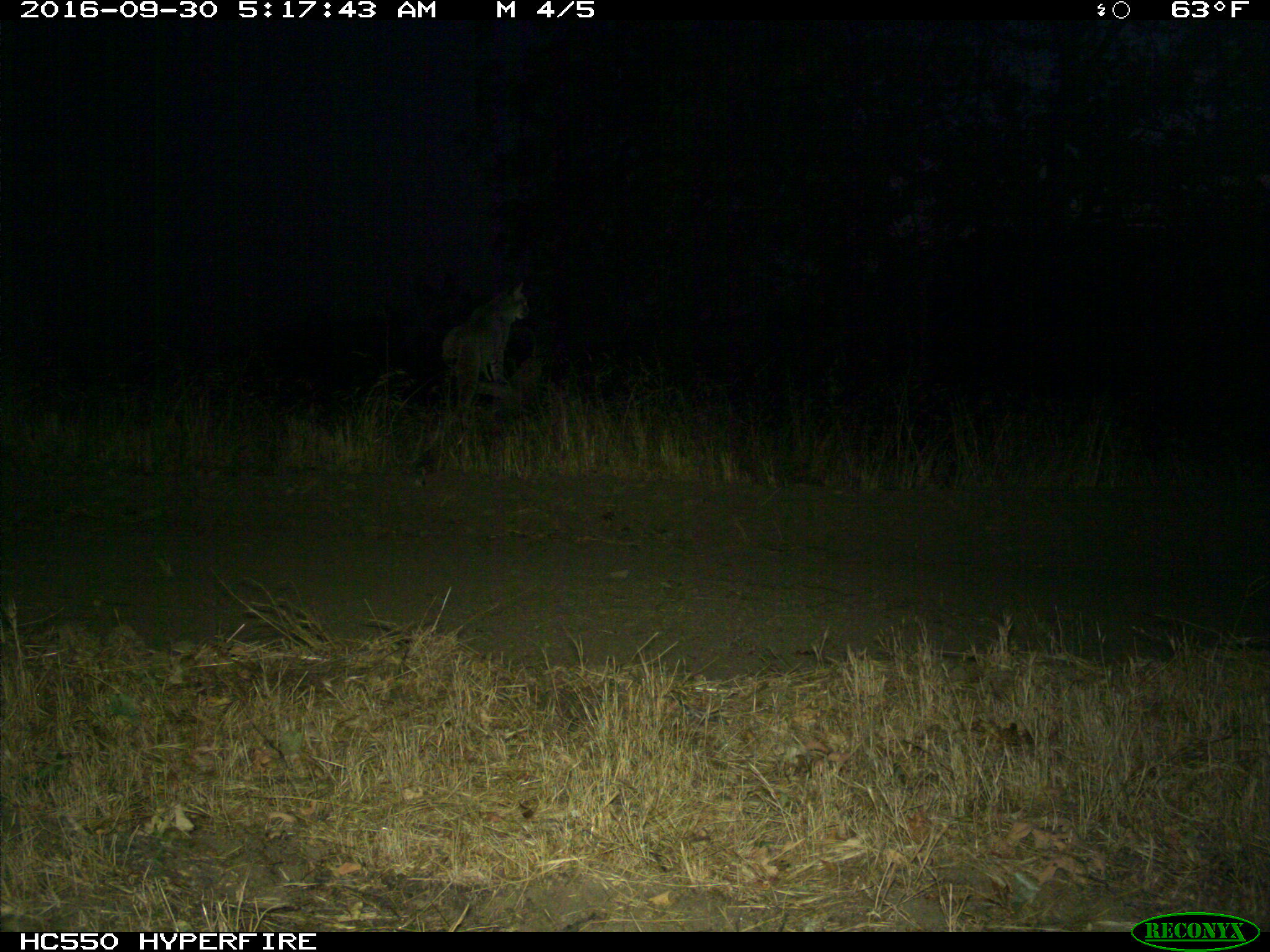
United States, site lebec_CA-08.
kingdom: Animalia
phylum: Chordata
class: Mammalia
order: Carnivora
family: Felidae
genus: Lynx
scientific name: Lynx rufus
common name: bobcat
Lynx rufus (bobcat).